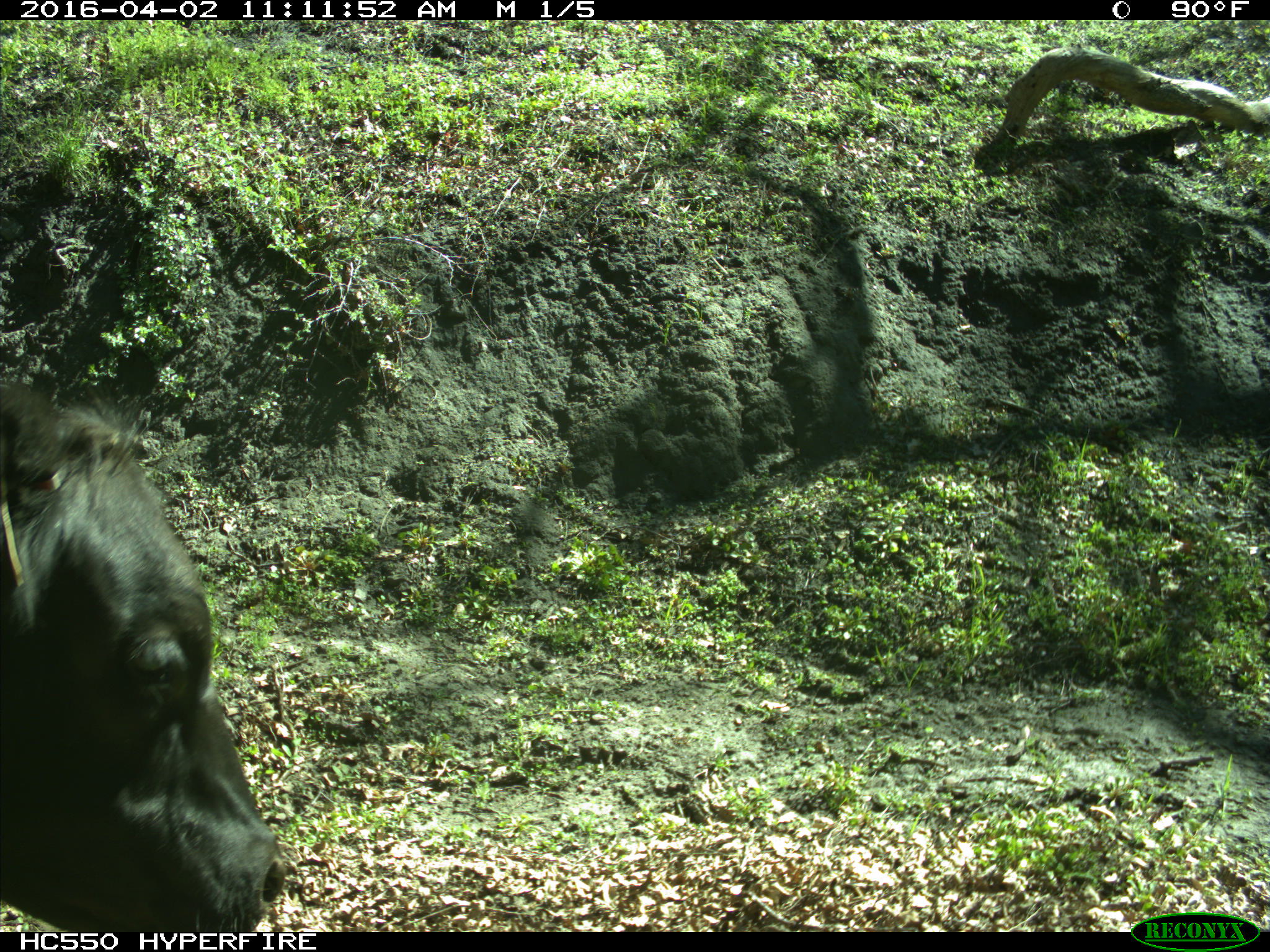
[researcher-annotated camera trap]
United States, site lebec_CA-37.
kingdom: Animalia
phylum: Chordata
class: Mammalia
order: Artiodactyla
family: Bovidae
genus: Bos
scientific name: Bos taurus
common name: domestic cow